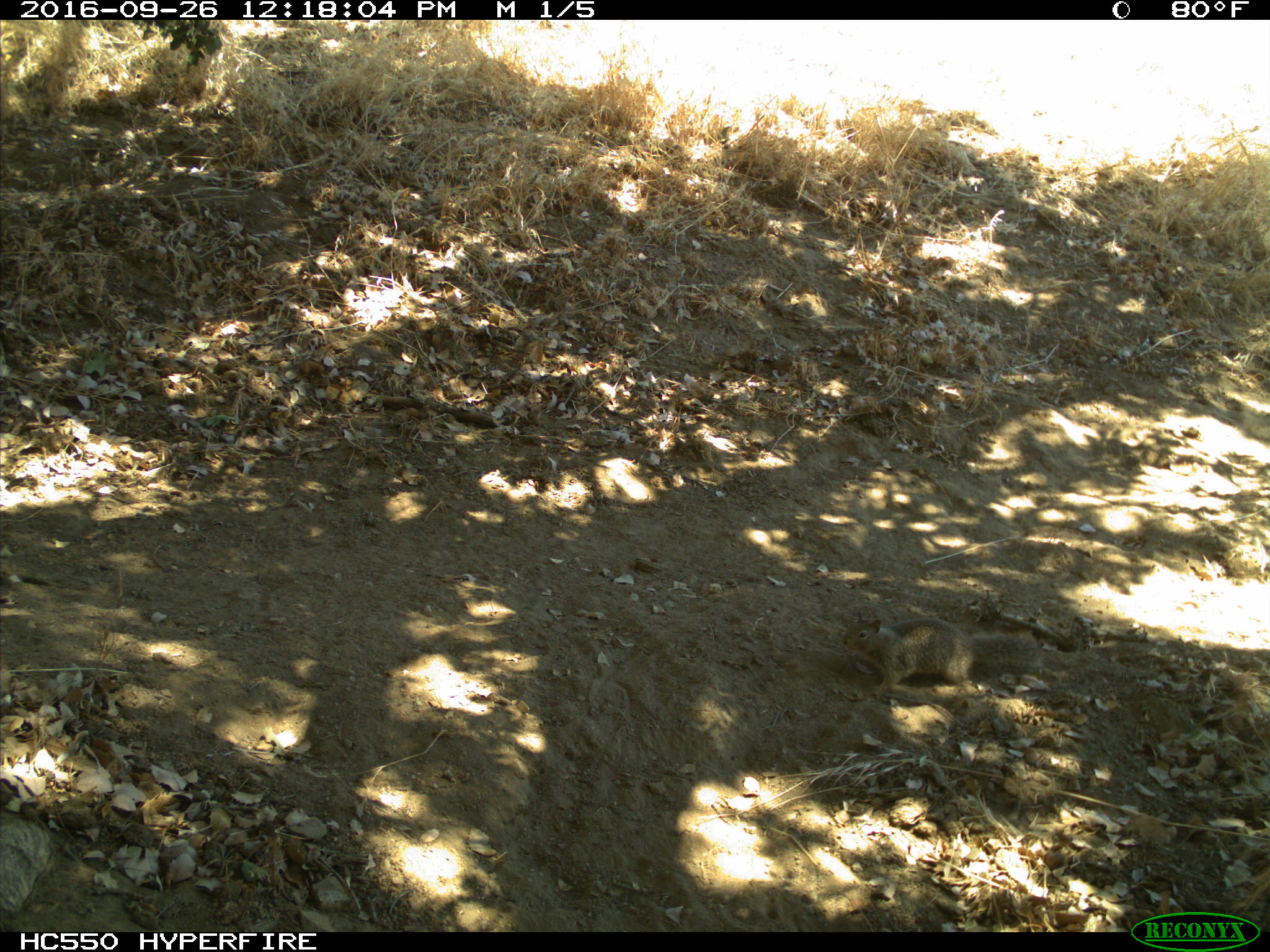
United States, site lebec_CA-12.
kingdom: Animalia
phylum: Chordata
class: Mammalia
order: Rodentia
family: Sciuridae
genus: Otospermophilus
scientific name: Otospermophilus beecheyi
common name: california ground squirrel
Otospermophilus beecheyi (california ground squirrel).